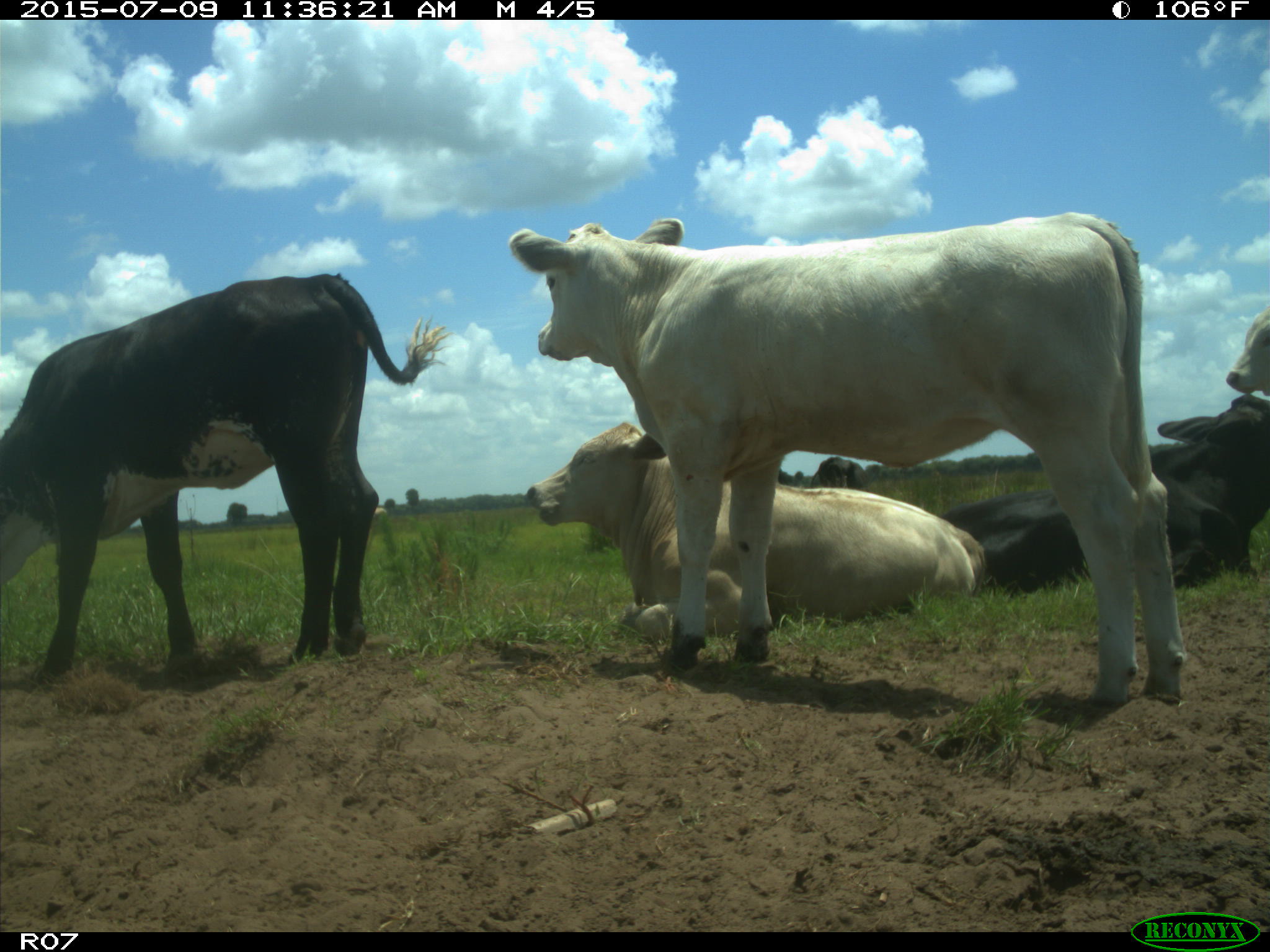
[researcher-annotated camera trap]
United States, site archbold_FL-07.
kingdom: Animalia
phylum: Chordata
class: Mammalia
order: Artiodactyla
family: Bovidae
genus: Bos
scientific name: Bos taurus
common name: domestic cow